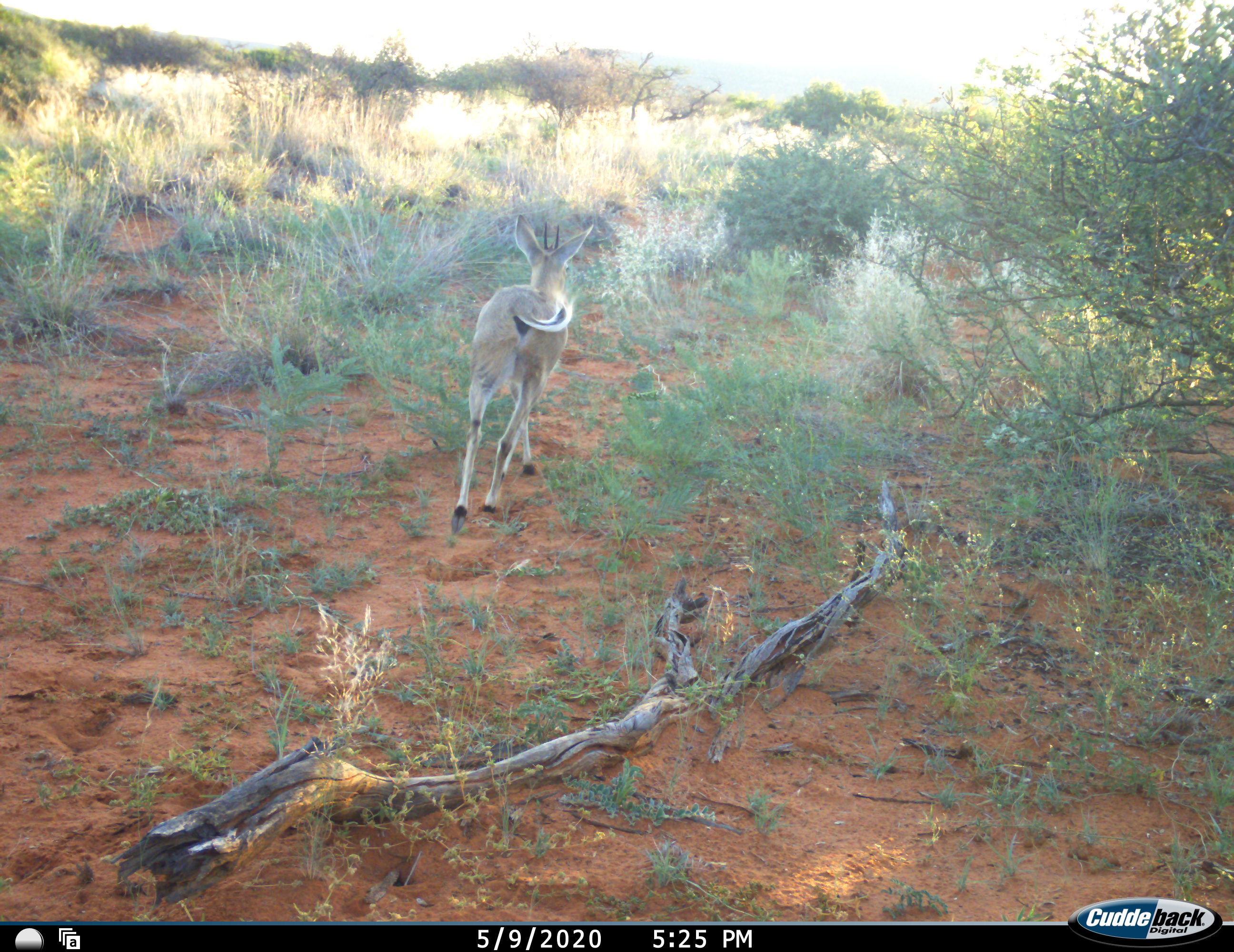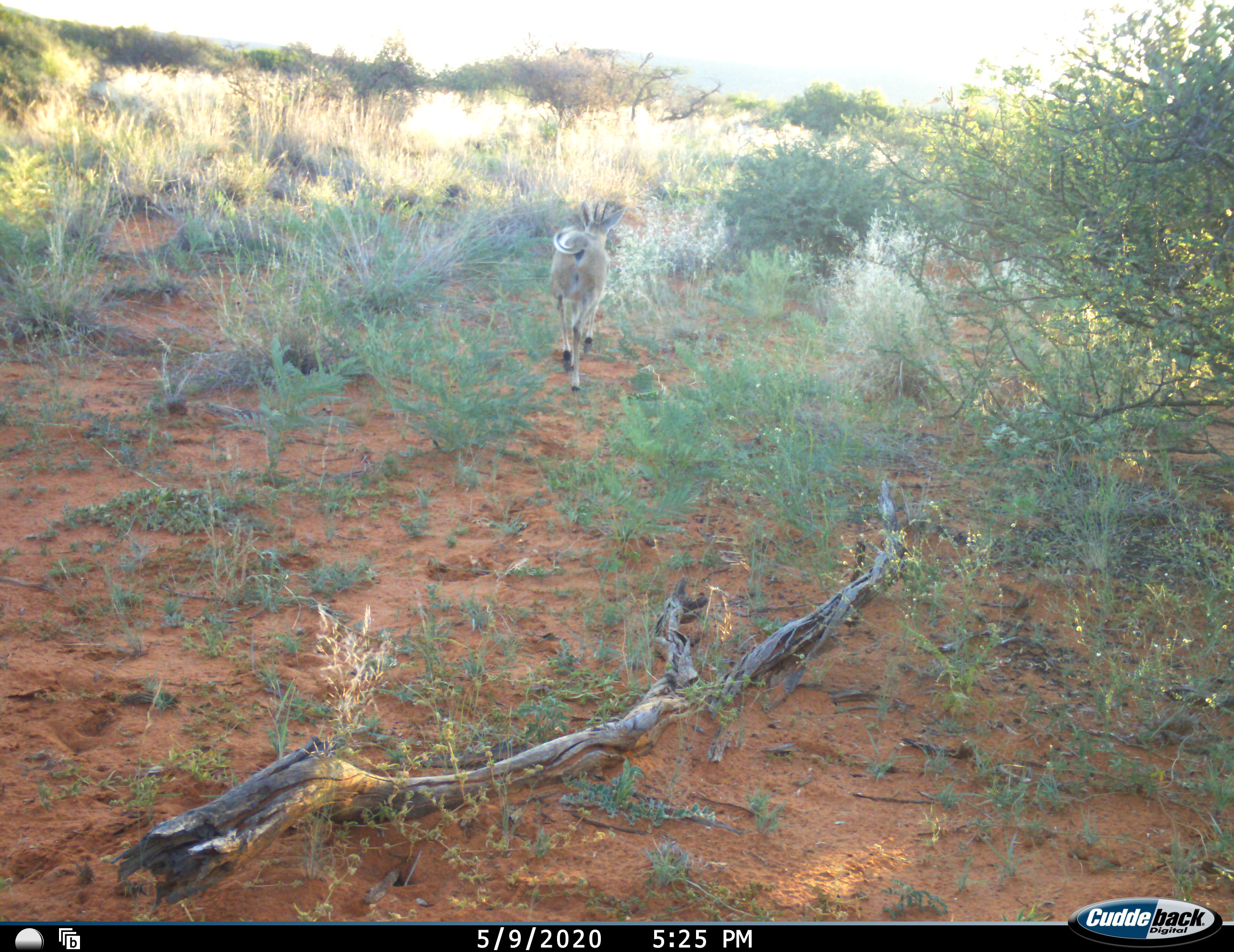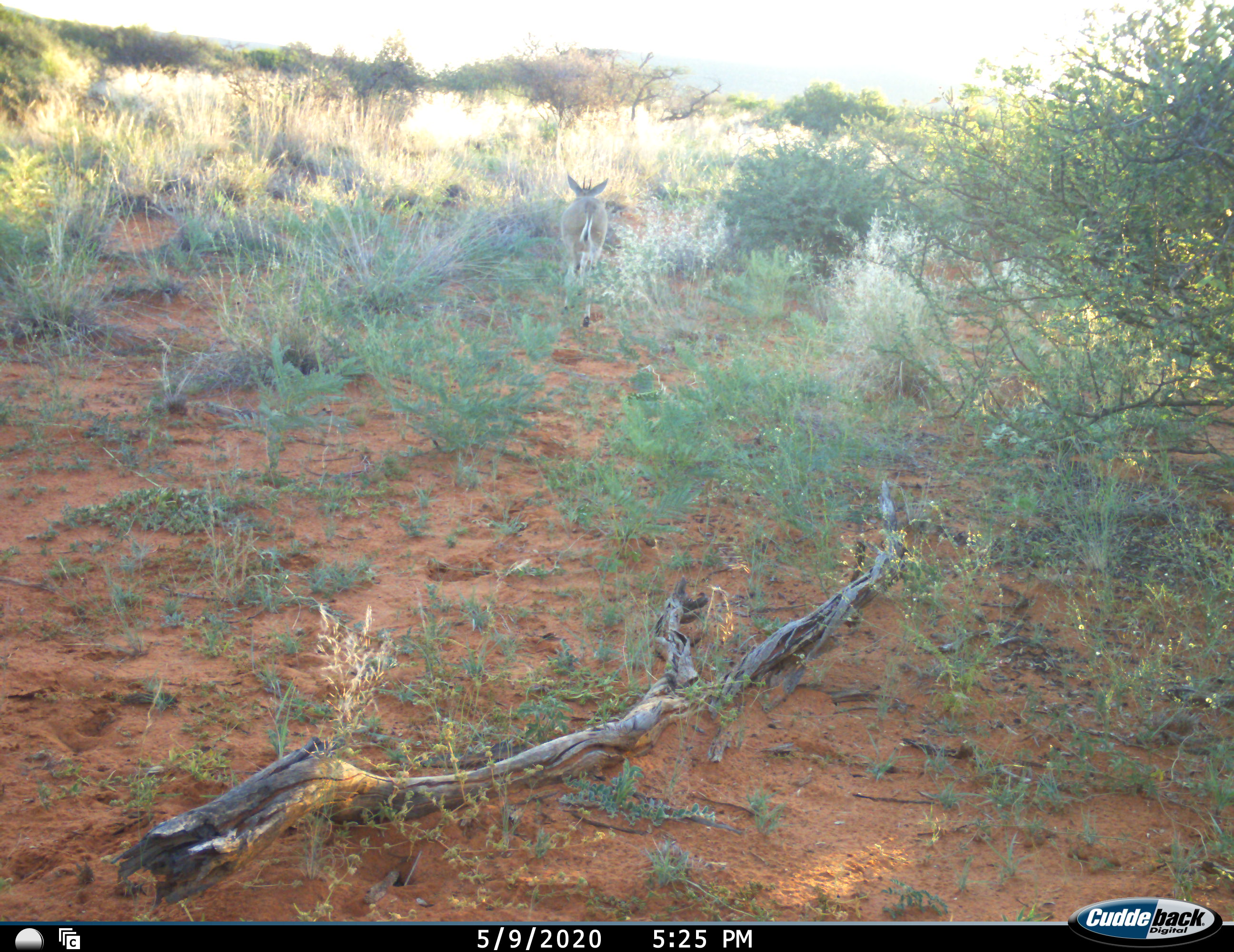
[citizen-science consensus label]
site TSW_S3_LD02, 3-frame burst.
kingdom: Animalia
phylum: Chordata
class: Mammalia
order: Artiodactyla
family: Bovidae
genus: Sylvicapra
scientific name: Sylvicapra grimmia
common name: common duiker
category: duikercommongrey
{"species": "duikercommongrey (common duiker) (Sylvicapra grimmia)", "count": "1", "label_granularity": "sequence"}